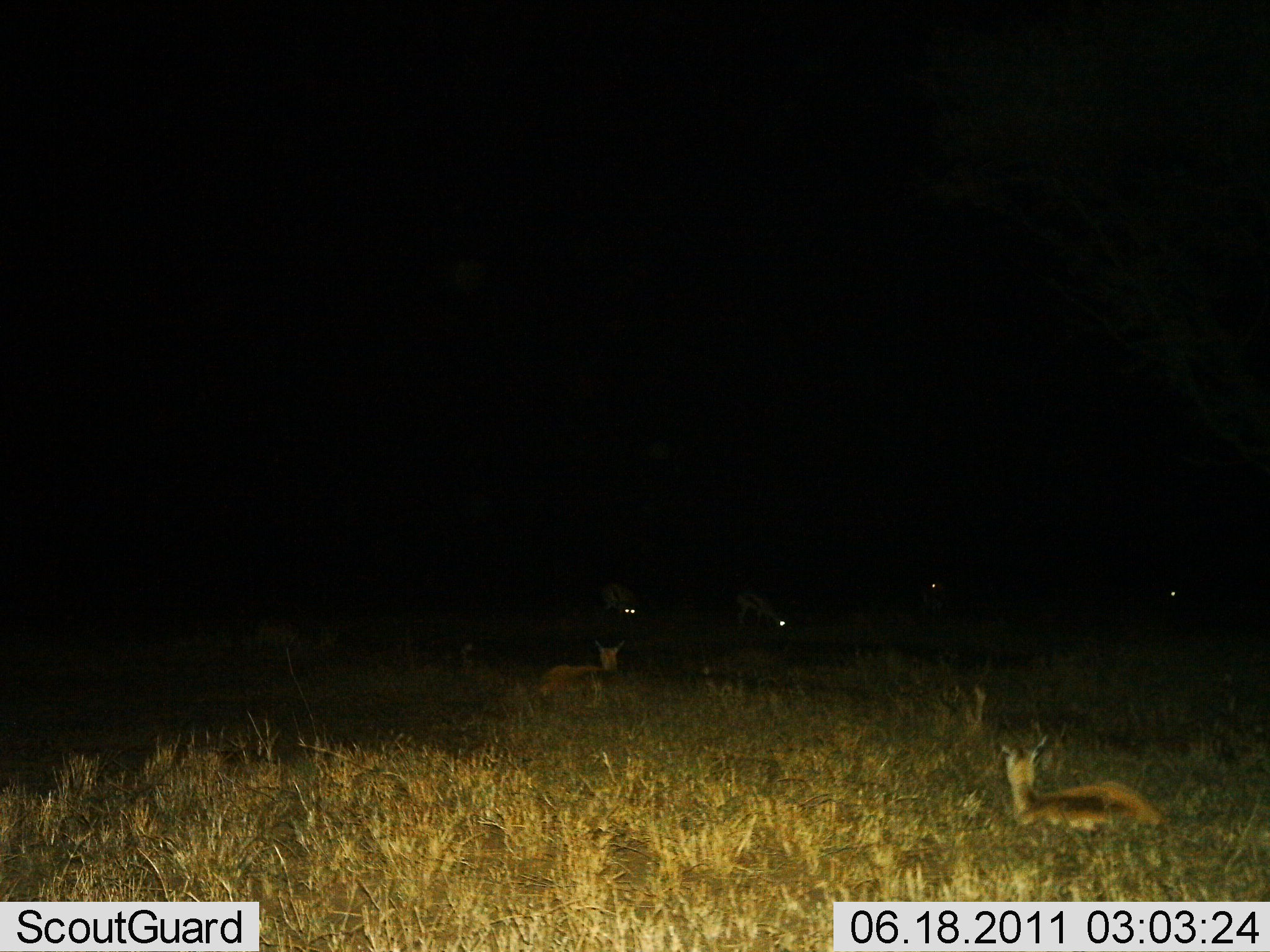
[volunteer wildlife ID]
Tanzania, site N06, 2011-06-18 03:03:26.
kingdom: Animalia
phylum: Chordata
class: Mammalia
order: Artiodactyla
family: Bovidae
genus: Eudorcas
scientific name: Eudorcas thomsonii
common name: thomson's gazelle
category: gazellethomsons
Gazellethomsons (thomson's gazelle) (Eudorcas thomsonii), count 6. Behavior (volunteer vote fractions): standing 38%, resting 88%, moving 0%, interacting 0%. Young present (vote fraction): 0%. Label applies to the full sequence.